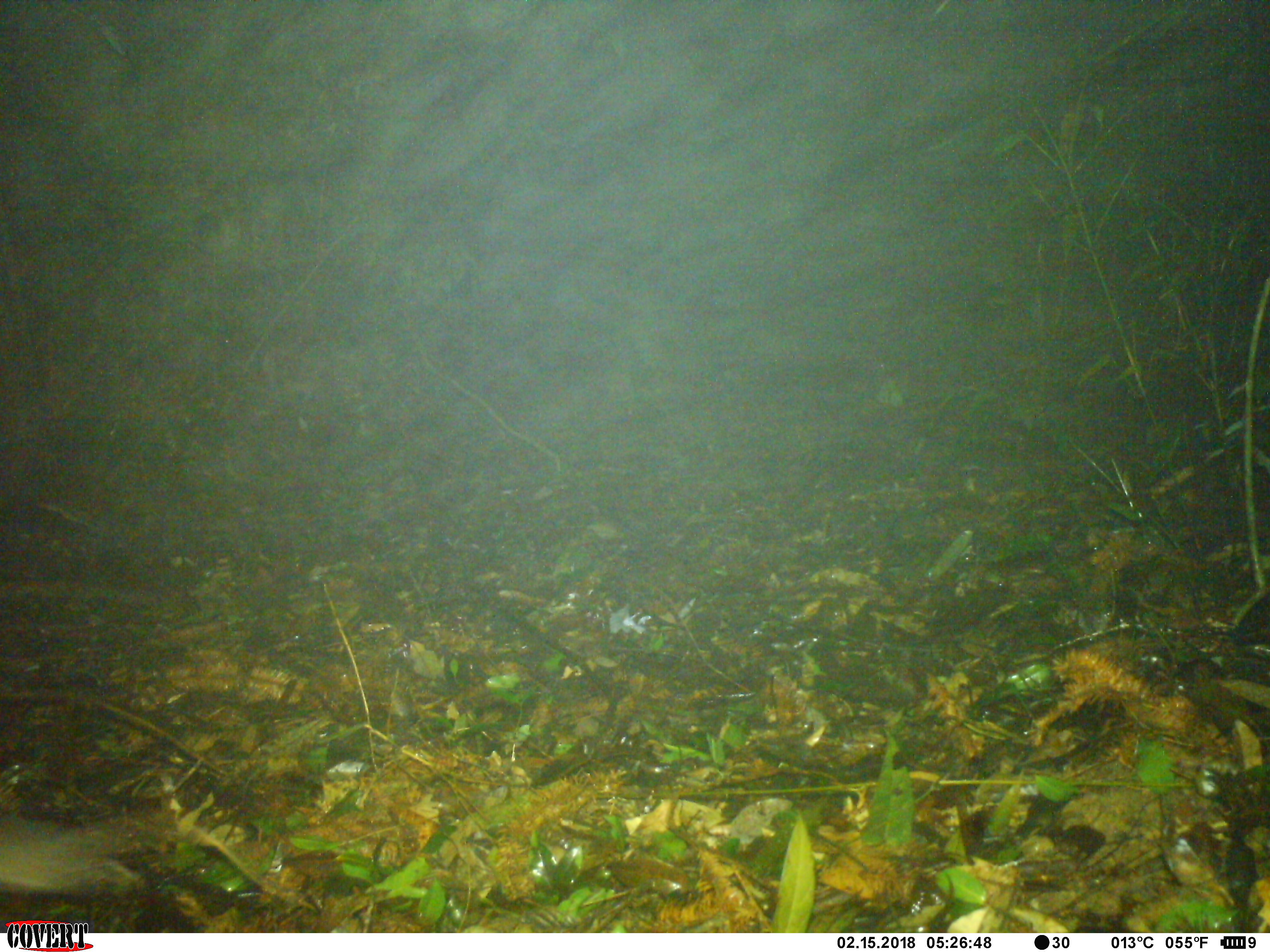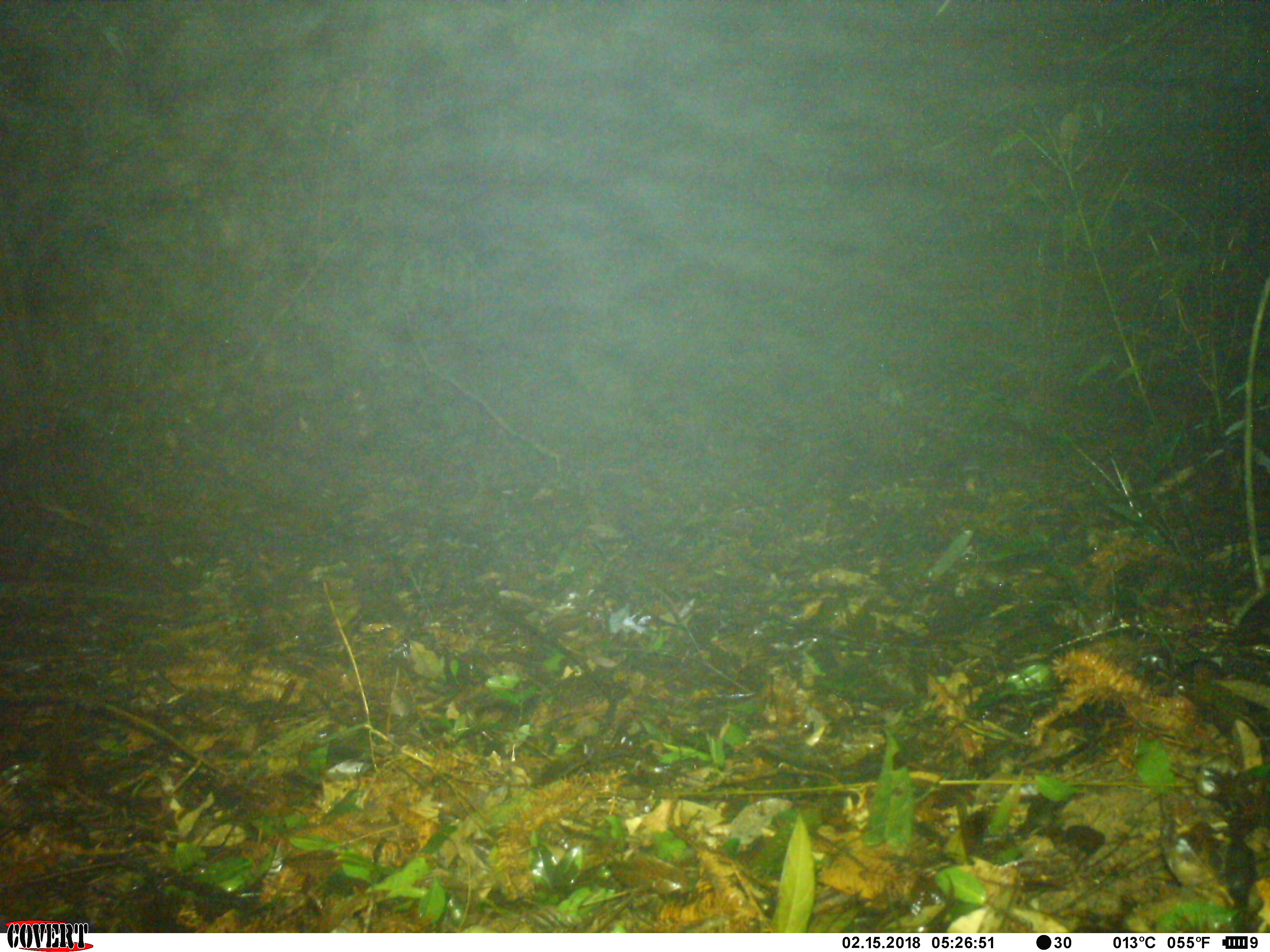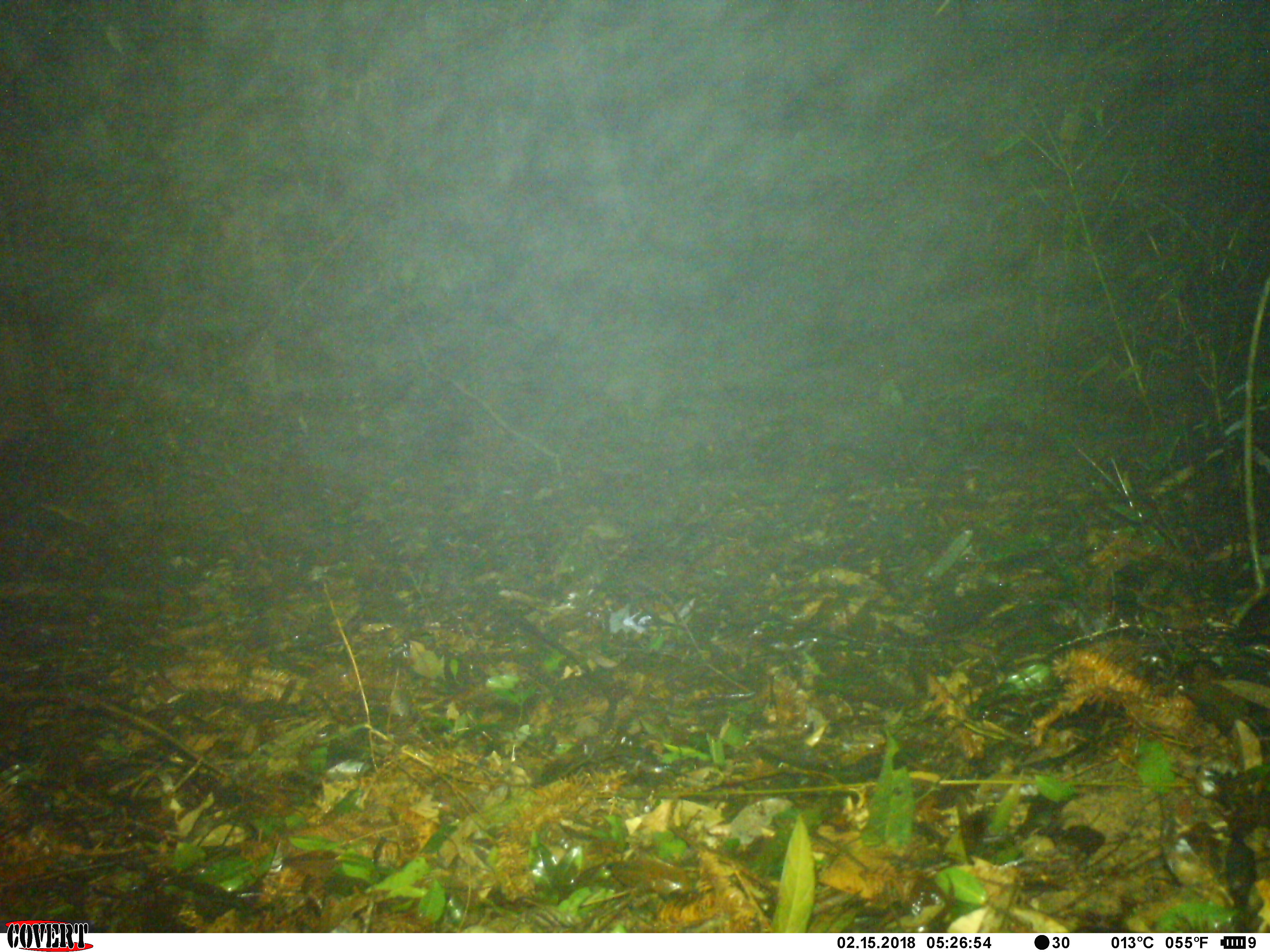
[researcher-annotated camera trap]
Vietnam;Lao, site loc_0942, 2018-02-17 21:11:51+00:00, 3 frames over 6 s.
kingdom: Animalia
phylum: Chordata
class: Mammalia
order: Rodentia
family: Muridae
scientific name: Muridae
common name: old-world mice and rats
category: unidentified murid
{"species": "unidentified murid (old-world mice and rats) (Muridae)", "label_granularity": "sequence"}